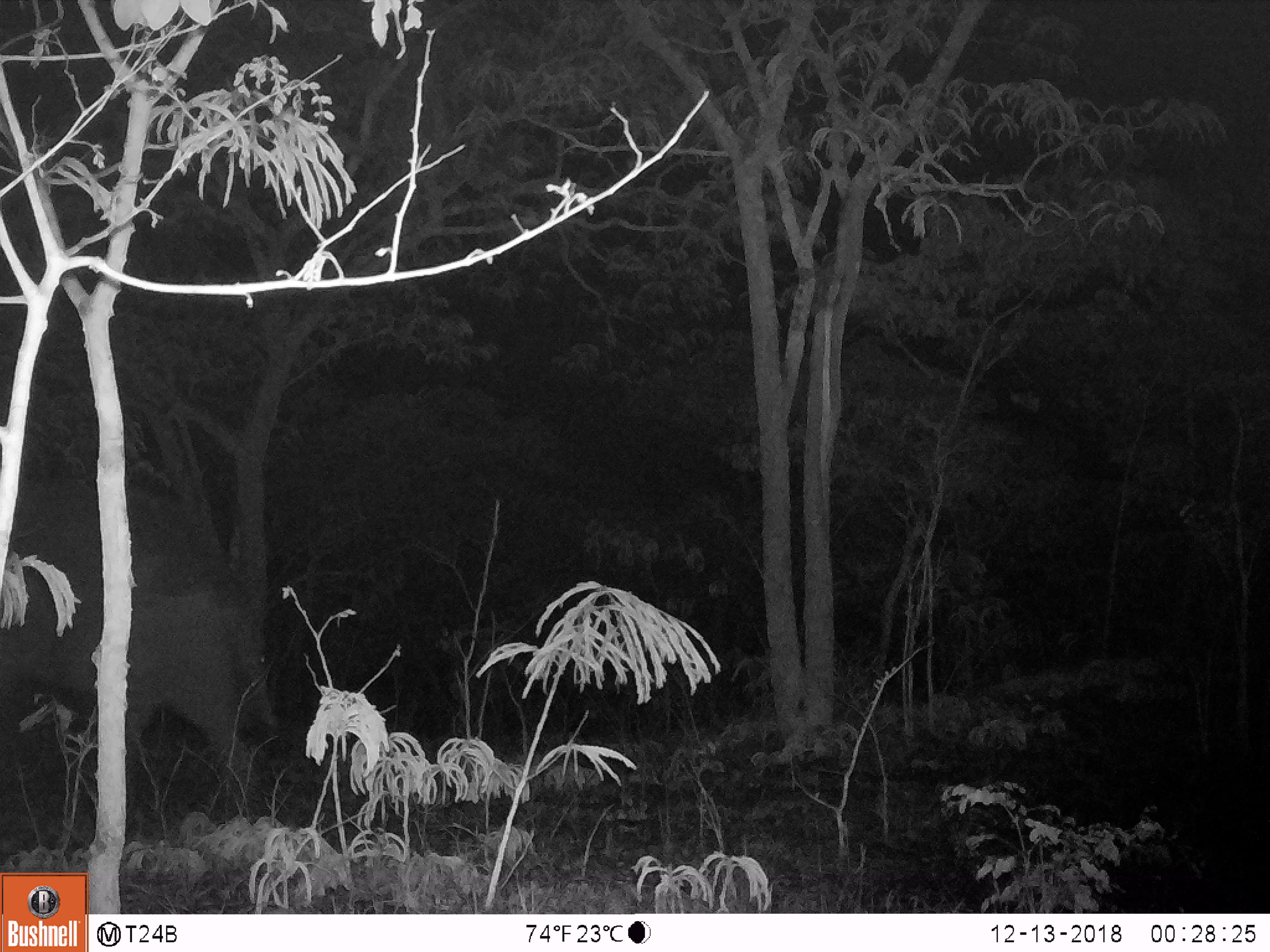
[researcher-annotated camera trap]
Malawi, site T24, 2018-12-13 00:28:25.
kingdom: Animalia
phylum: Chordata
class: Mammalia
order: Proboscidea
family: Elephantidae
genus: Loxodonta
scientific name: Loxodonta africana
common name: african savanna elephant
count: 1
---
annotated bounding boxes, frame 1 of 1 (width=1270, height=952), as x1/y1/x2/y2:
african savanna elephant: 0/460/292/775